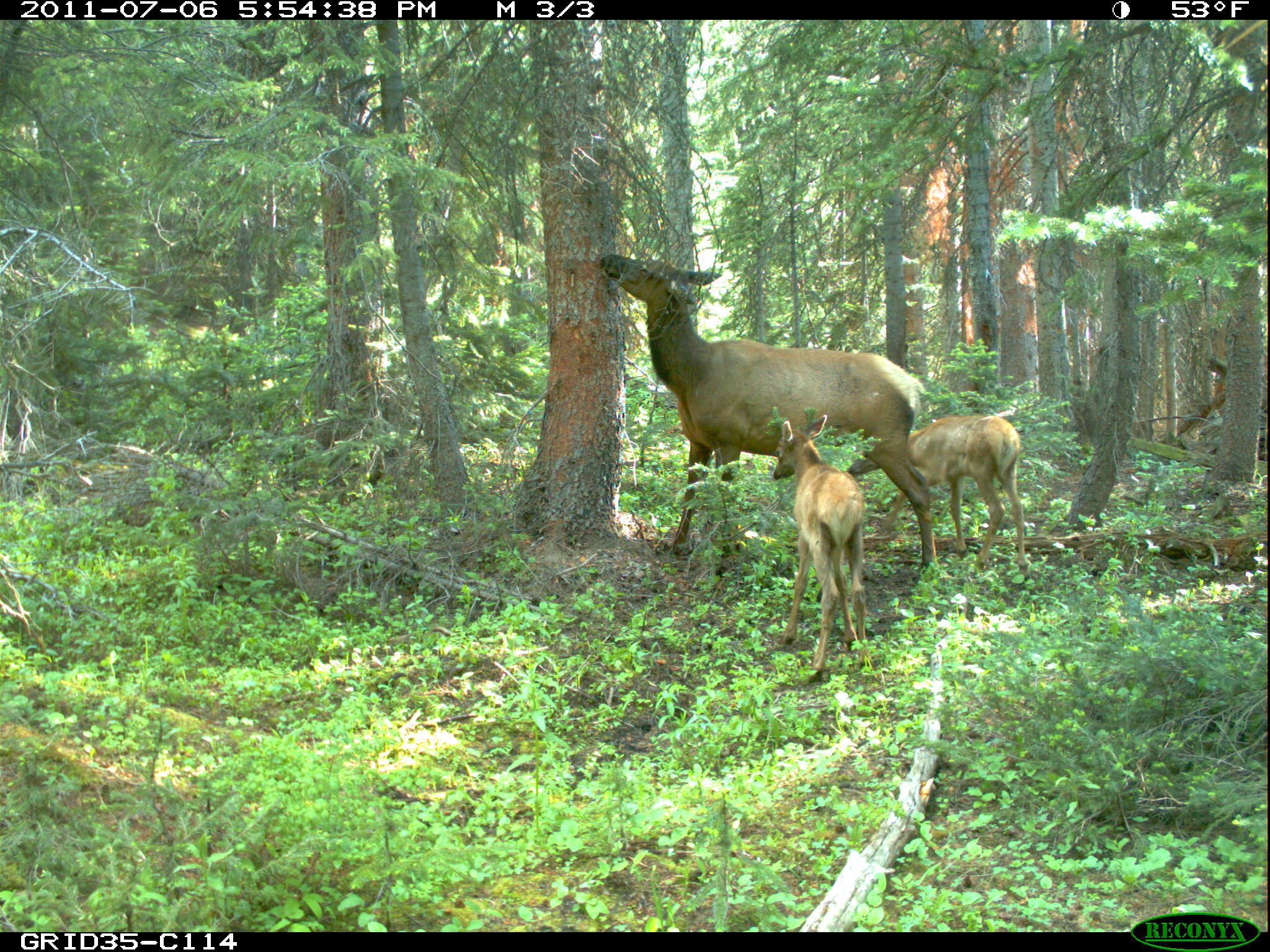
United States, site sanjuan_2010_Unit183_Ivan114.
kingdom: Animalia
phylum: Chordata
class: Mammalia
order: Artiodactyla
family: Cervidae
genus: Cervus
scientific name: Cervus elaphus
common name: red deer